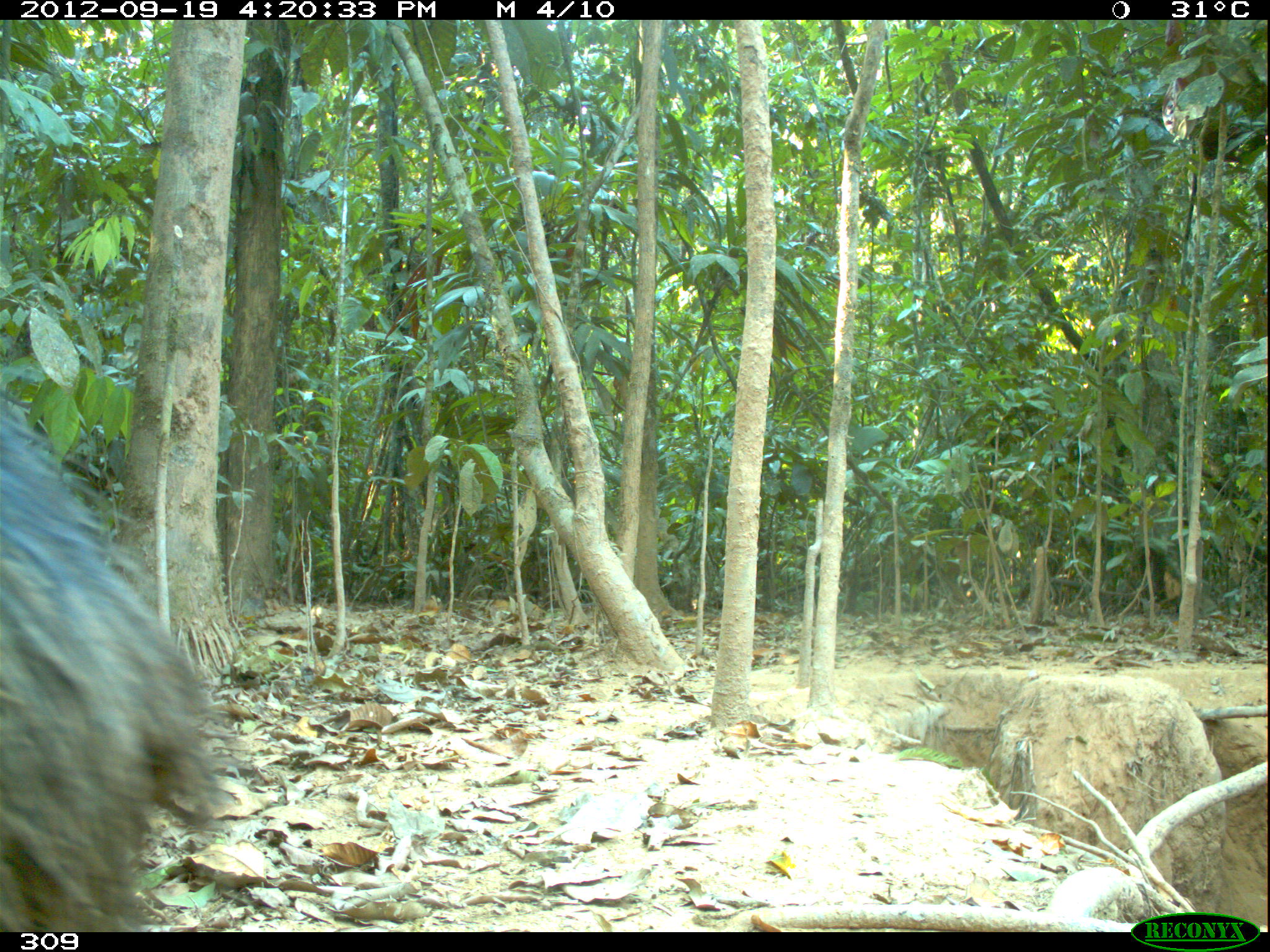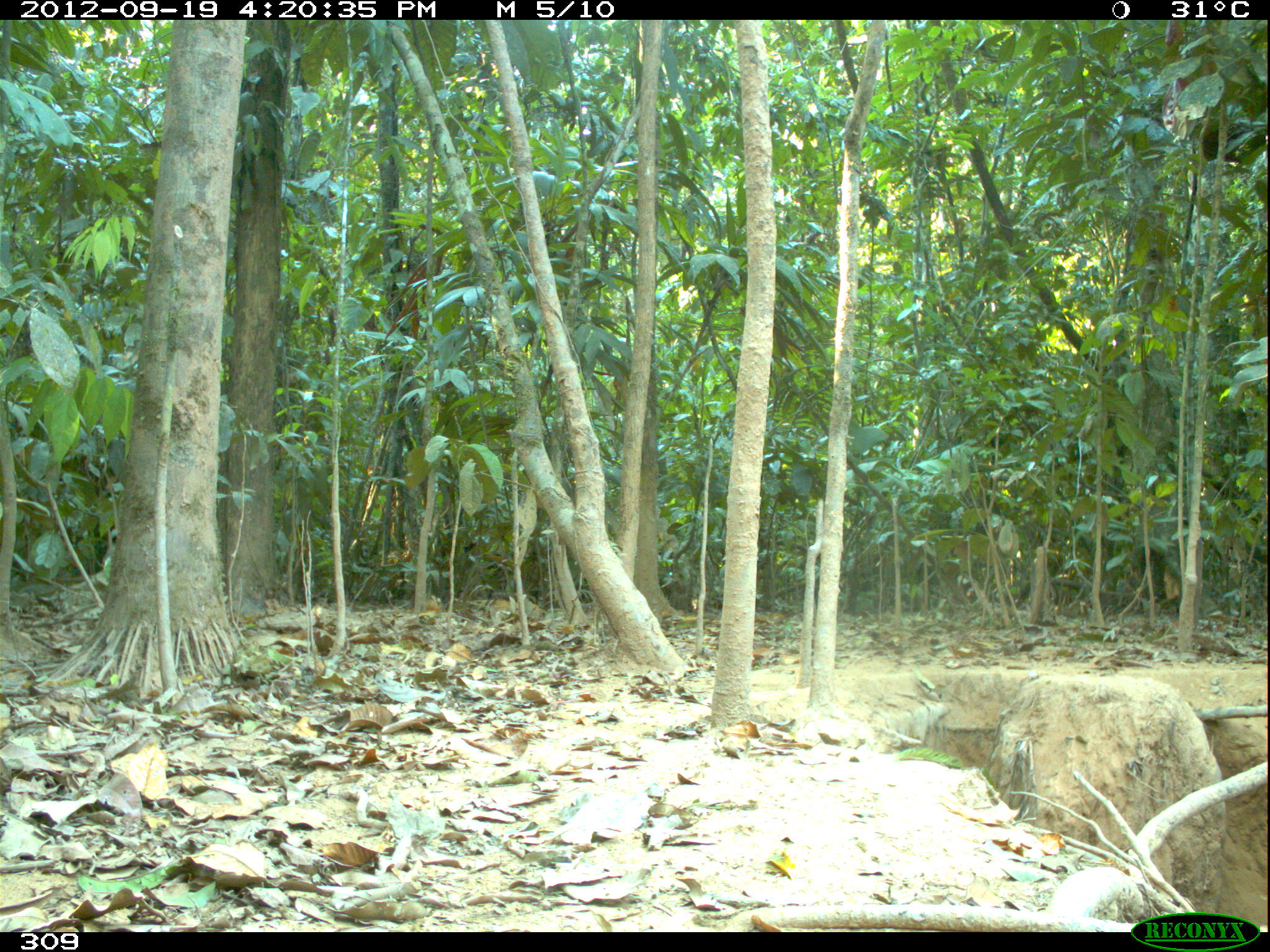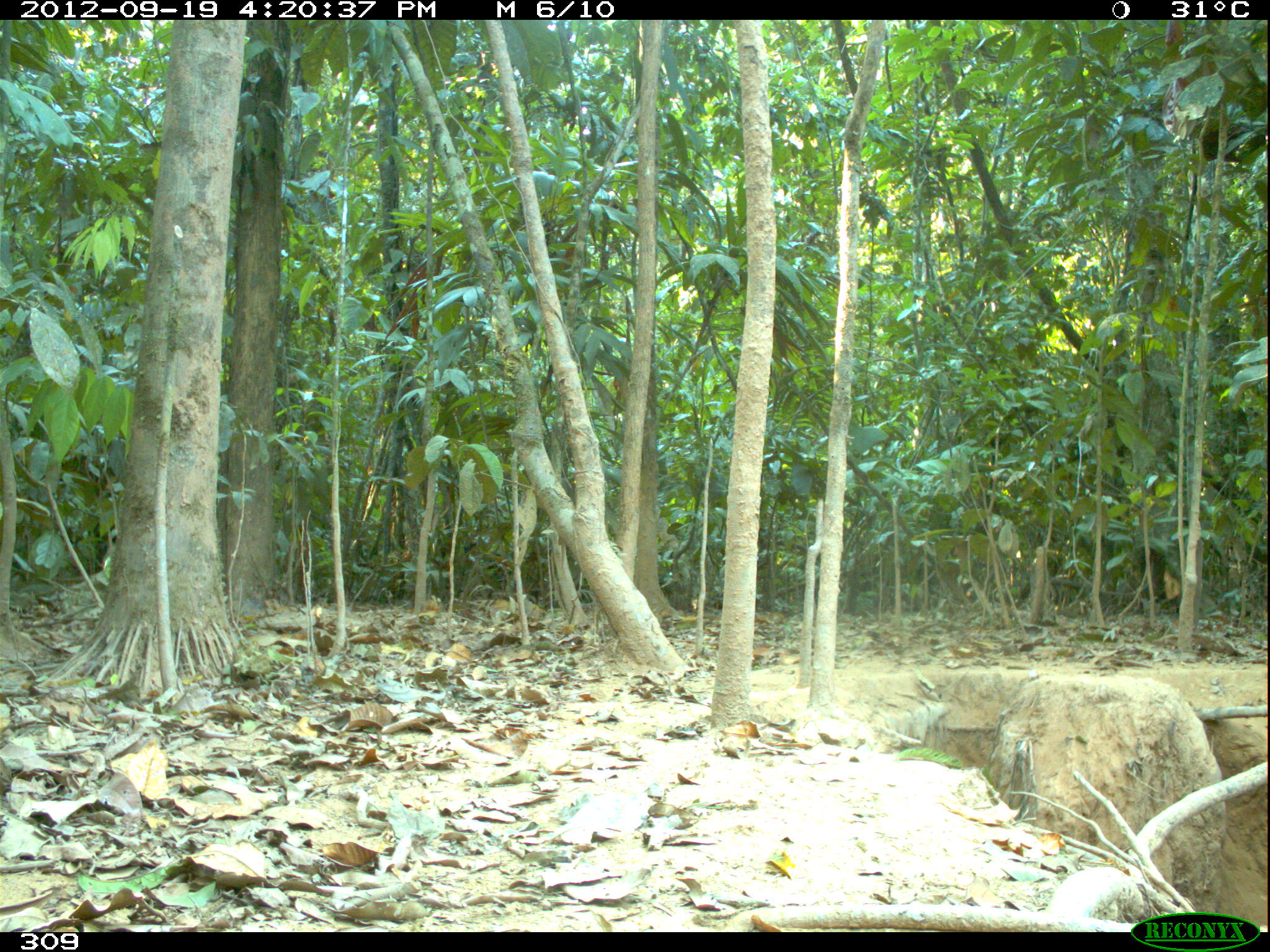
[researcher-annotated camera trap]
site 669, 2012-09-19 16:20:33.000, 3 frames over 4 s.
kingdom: Animalia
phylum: Chordata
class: Mammalia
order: Artiodactyla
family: Tayassuidae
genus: Tayassu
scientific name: Tayassu pecari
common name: white-lipped peccary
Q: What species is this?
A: Tayassu pecari (white-lipped peccary).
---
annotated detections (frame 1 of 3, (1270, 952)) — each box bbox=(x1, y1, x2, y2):
tayassu pecari: bbox=(2, 396, 219, 927)